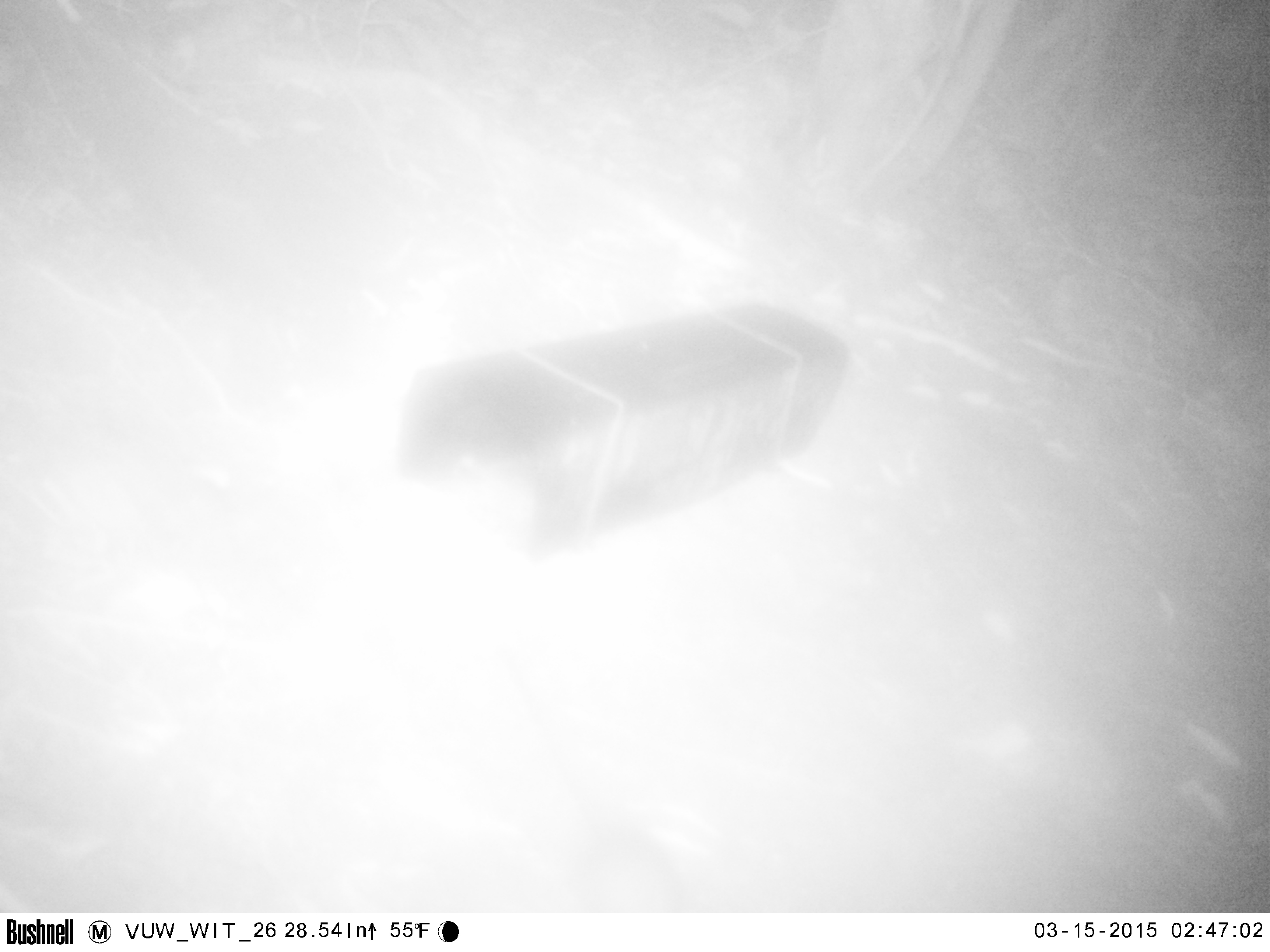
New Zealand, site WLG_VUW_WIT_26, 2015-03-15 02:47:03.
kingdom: Animalia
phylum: Chordata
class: Mammalia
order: Rodentia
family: Muridae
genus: Rattus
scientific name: Rattus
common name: rat